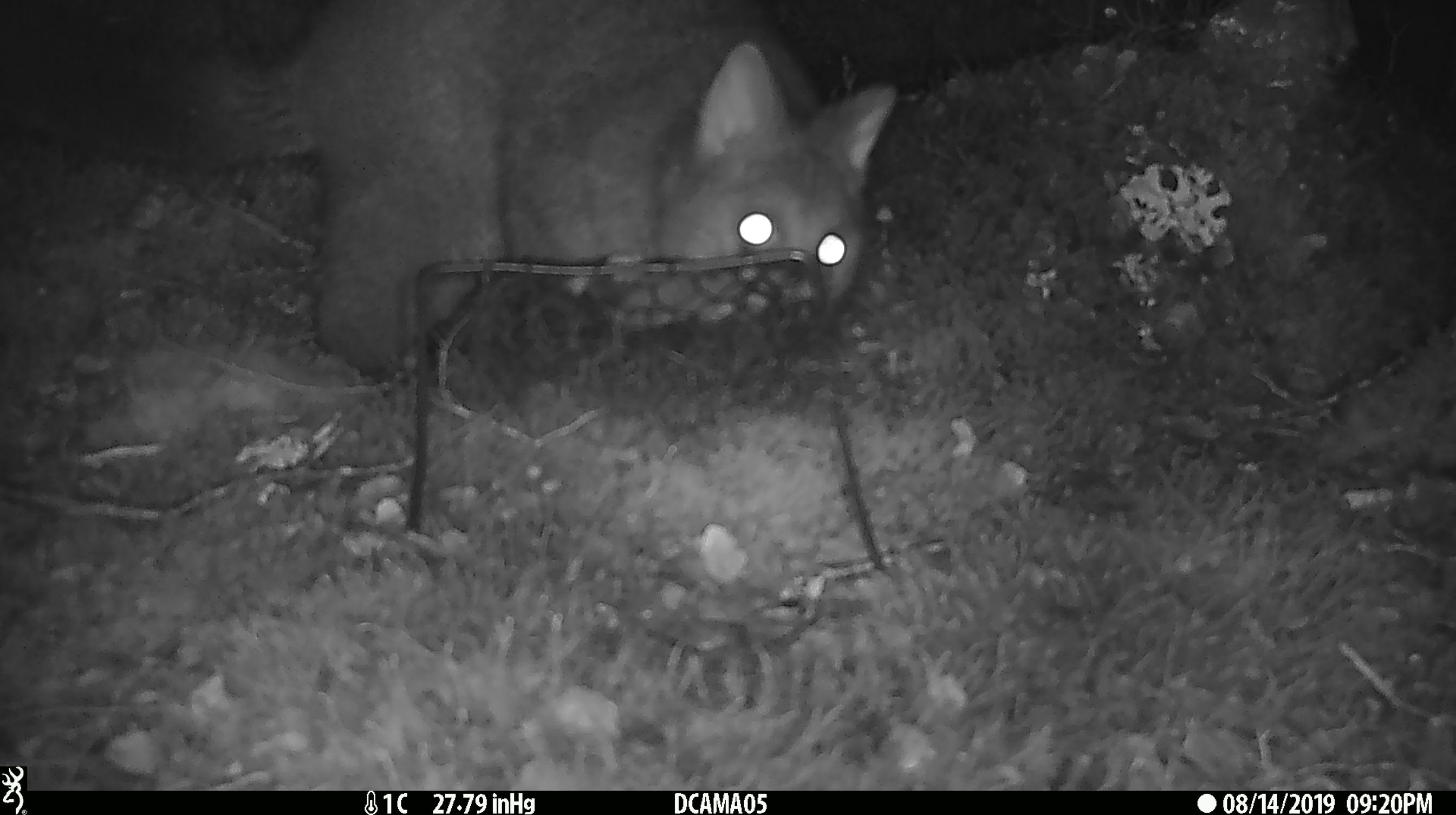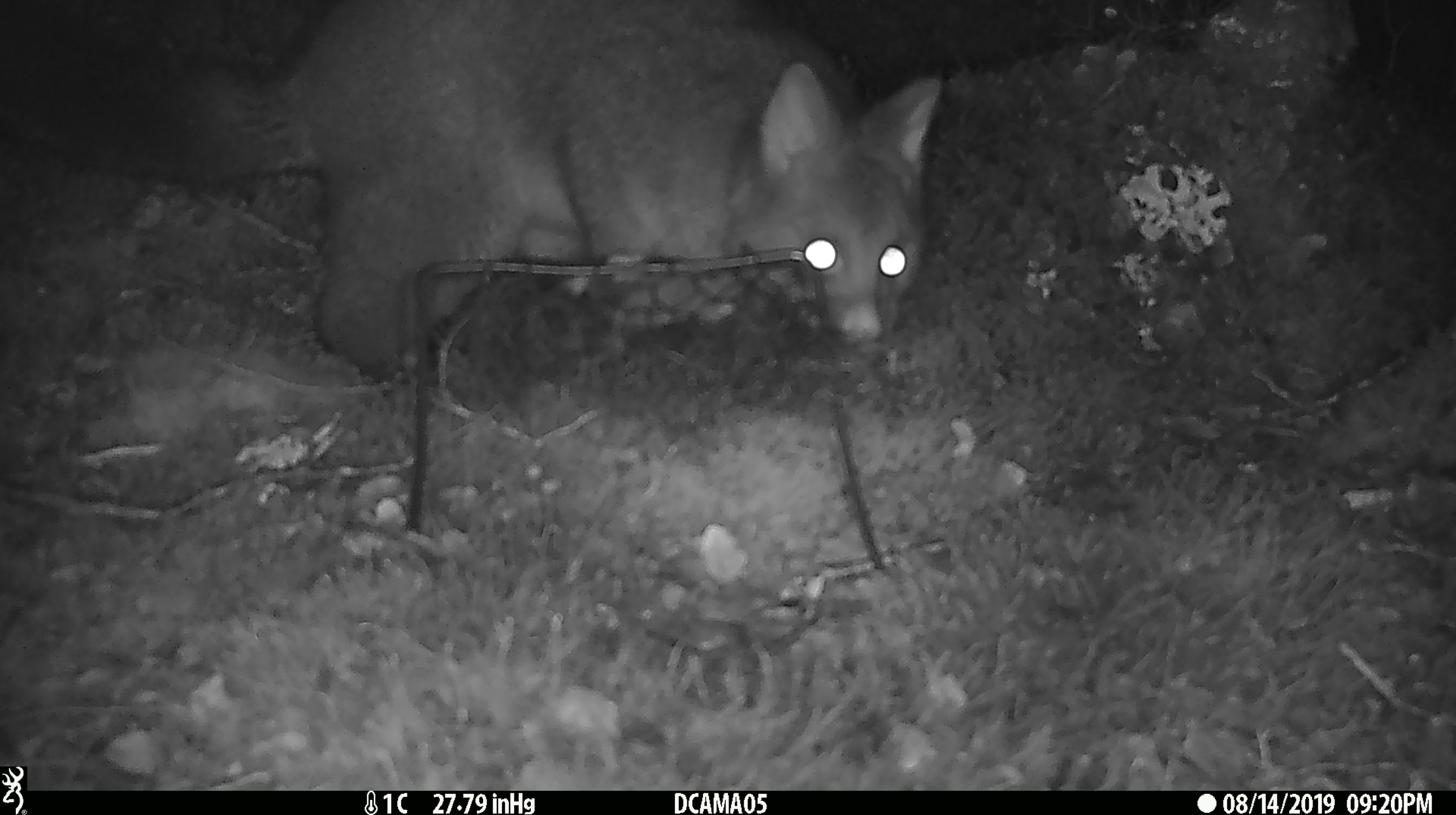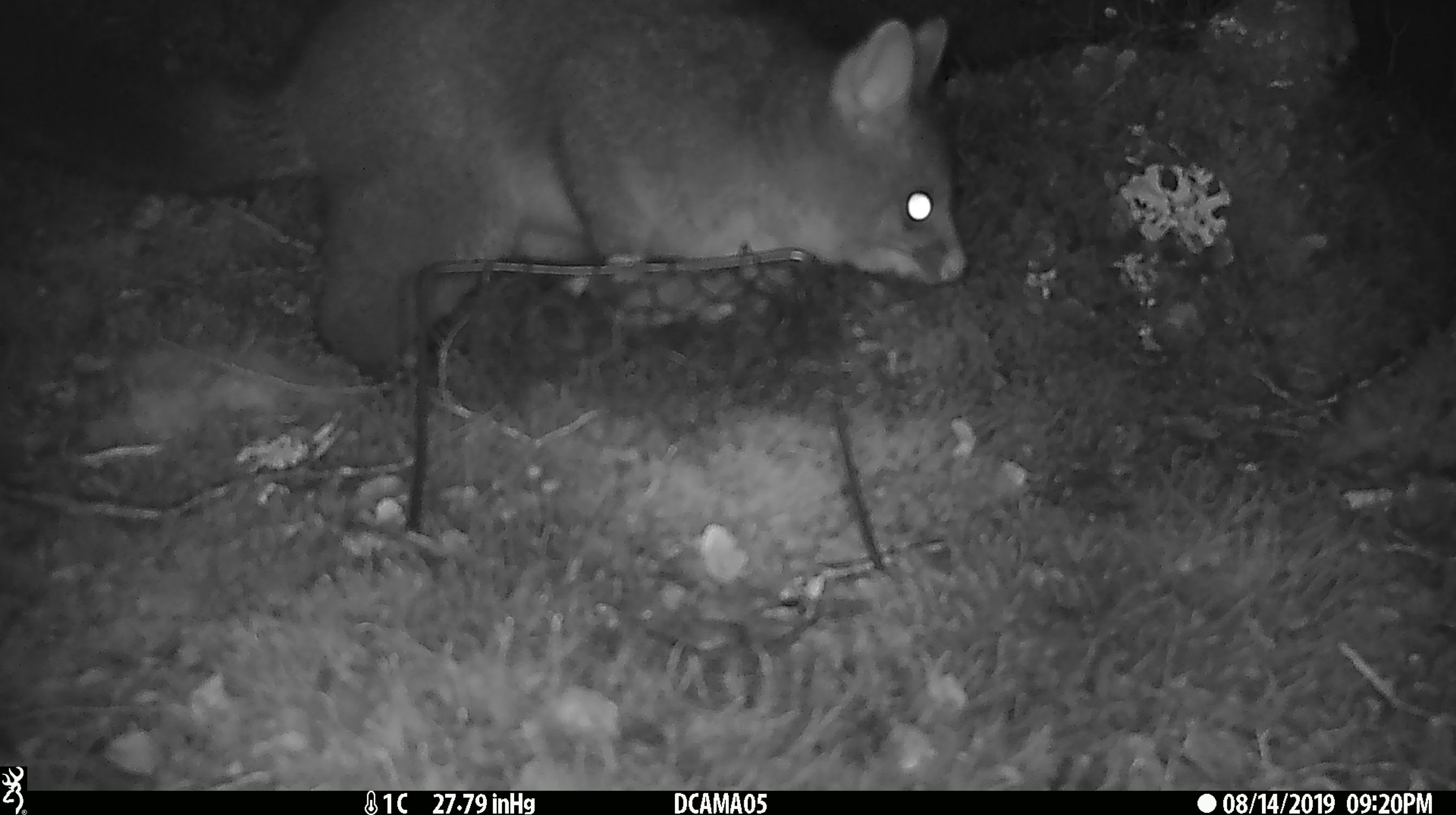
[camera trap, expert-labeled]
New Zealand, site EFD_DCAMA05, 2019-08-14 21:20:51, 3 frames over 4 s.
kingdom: Animalia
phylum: Chordata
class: Mammalia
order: Diprotodontia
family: Phalangeridae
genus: Trichosurus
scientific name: Trichosurus vulpecula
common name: common brushtail possum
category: possum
Possum (common brushtail possum) (Trichosurus vulpecula).